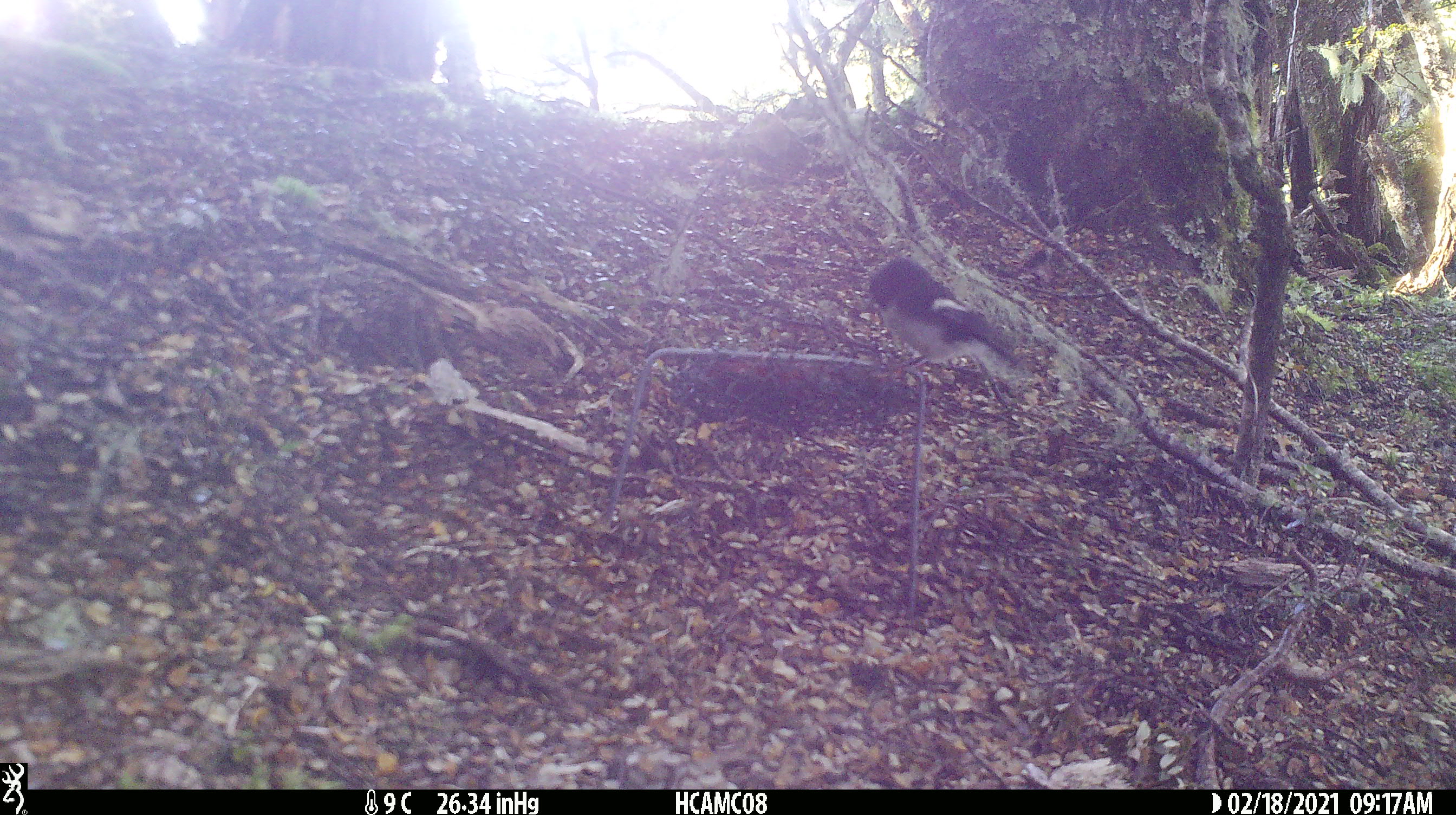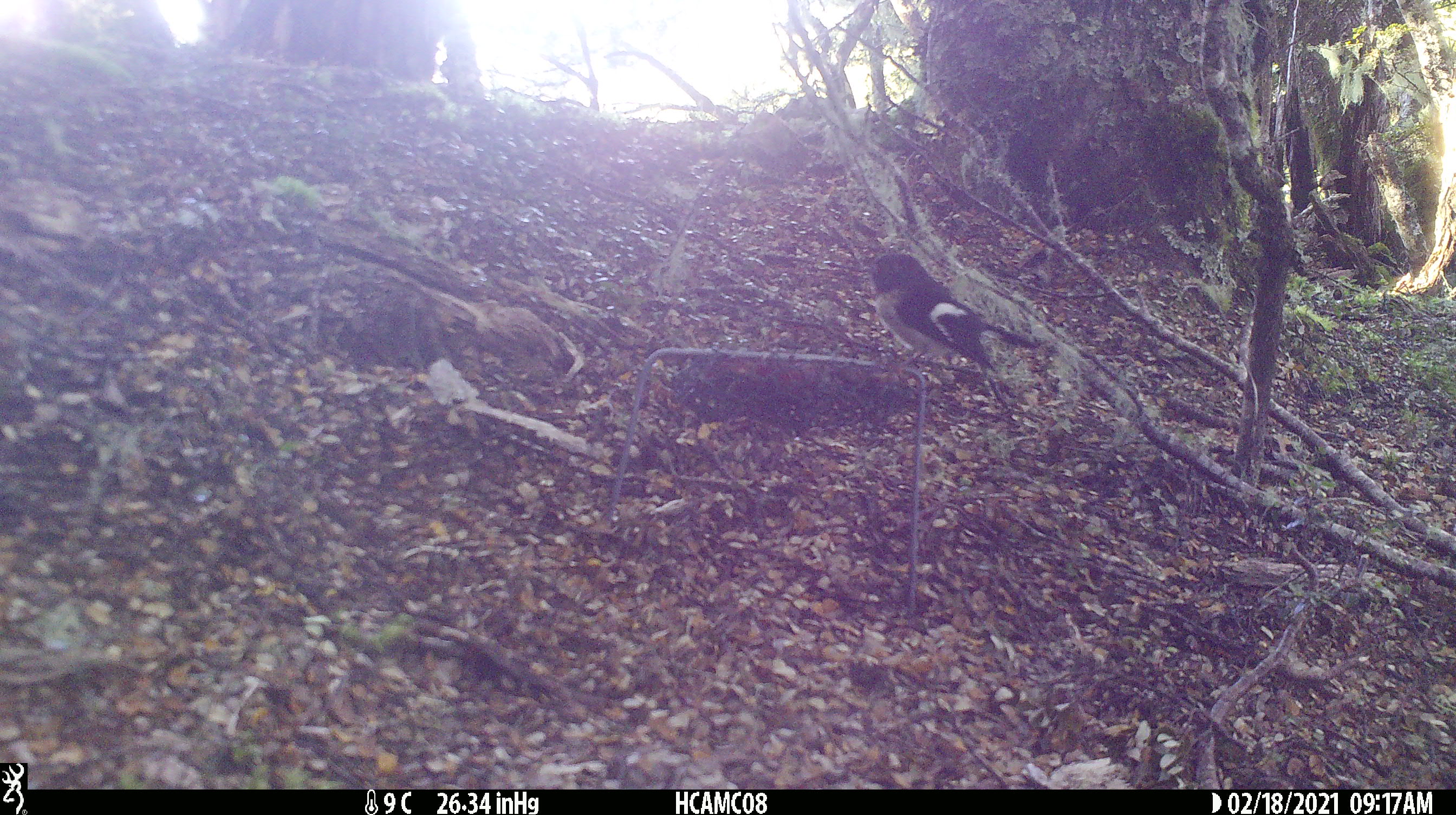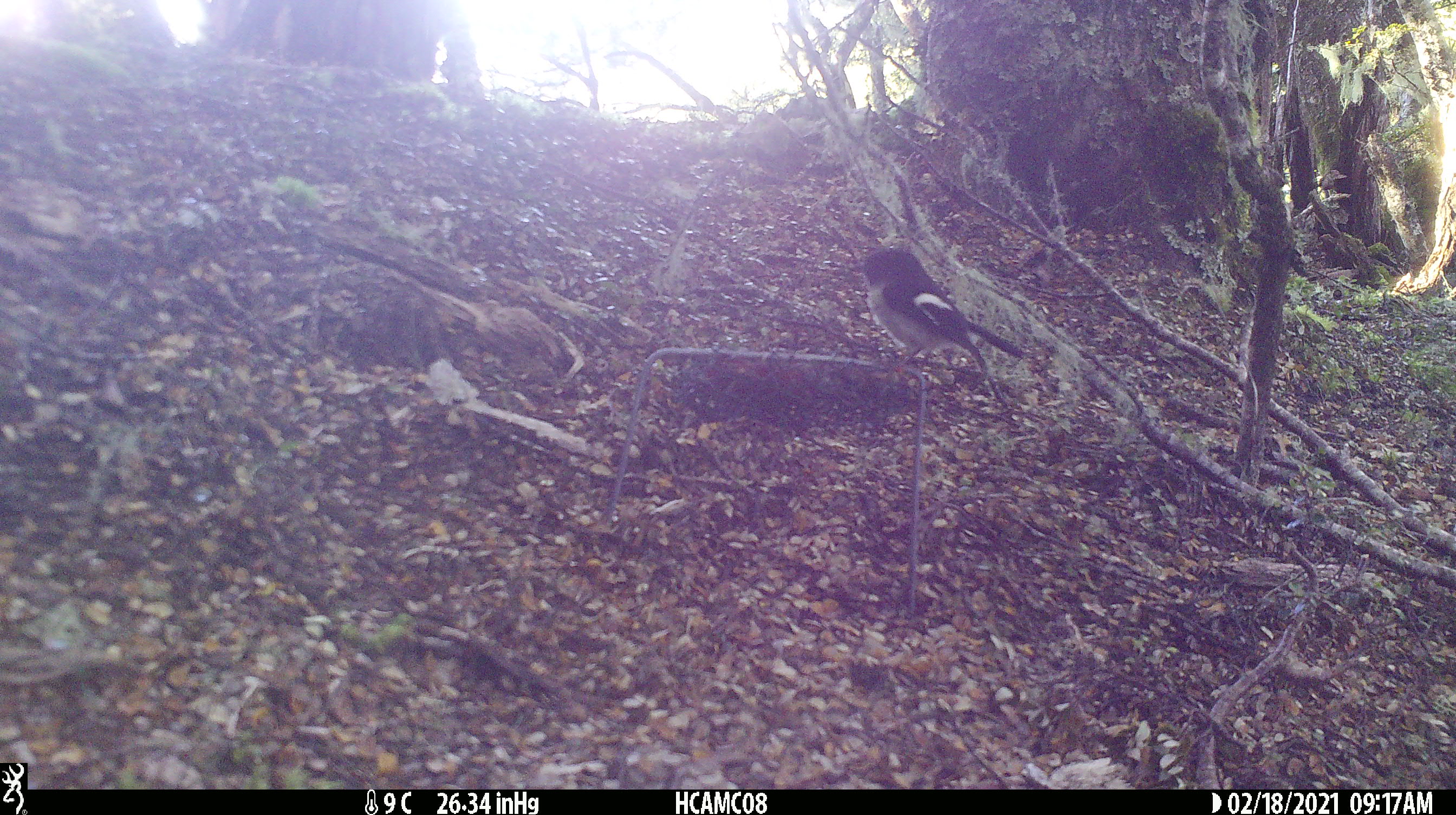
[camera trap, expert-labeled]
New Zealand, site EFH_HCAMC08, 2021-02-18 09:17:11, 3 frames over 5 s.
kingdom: Animalia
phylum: Chordata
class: Aves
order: Passeriformes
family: Petroicidae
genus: Petroica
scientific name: Petroica macrocephala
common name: tomtit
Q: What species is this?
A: Tomtit (Petroica macrocephala).